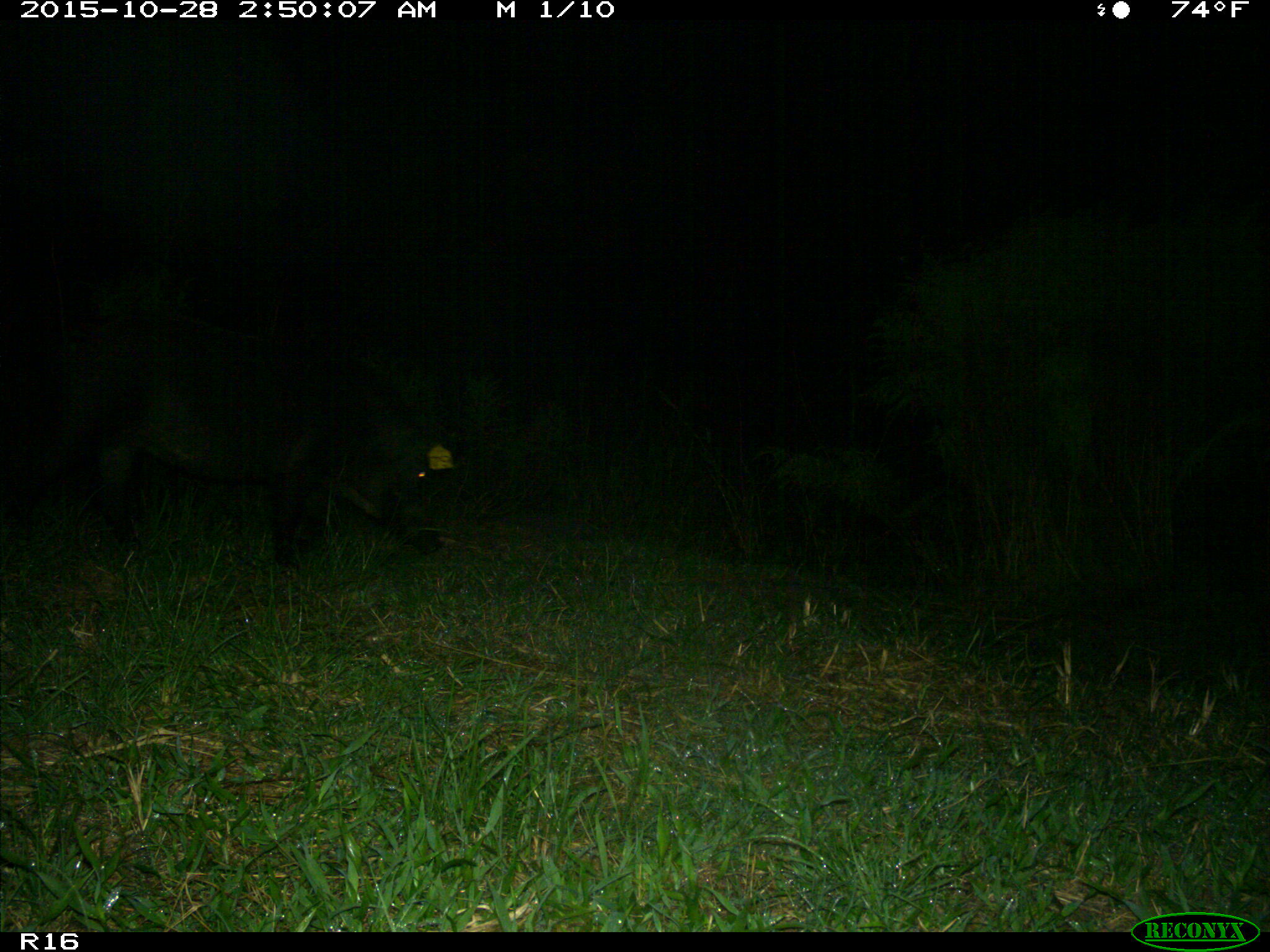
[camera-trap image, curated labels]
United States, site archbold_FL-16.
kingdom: Animalia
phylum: Chordata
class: Mammalia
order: Artiodactyla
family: Suidae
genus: Sus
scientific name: Sus scrofa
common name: wild boar